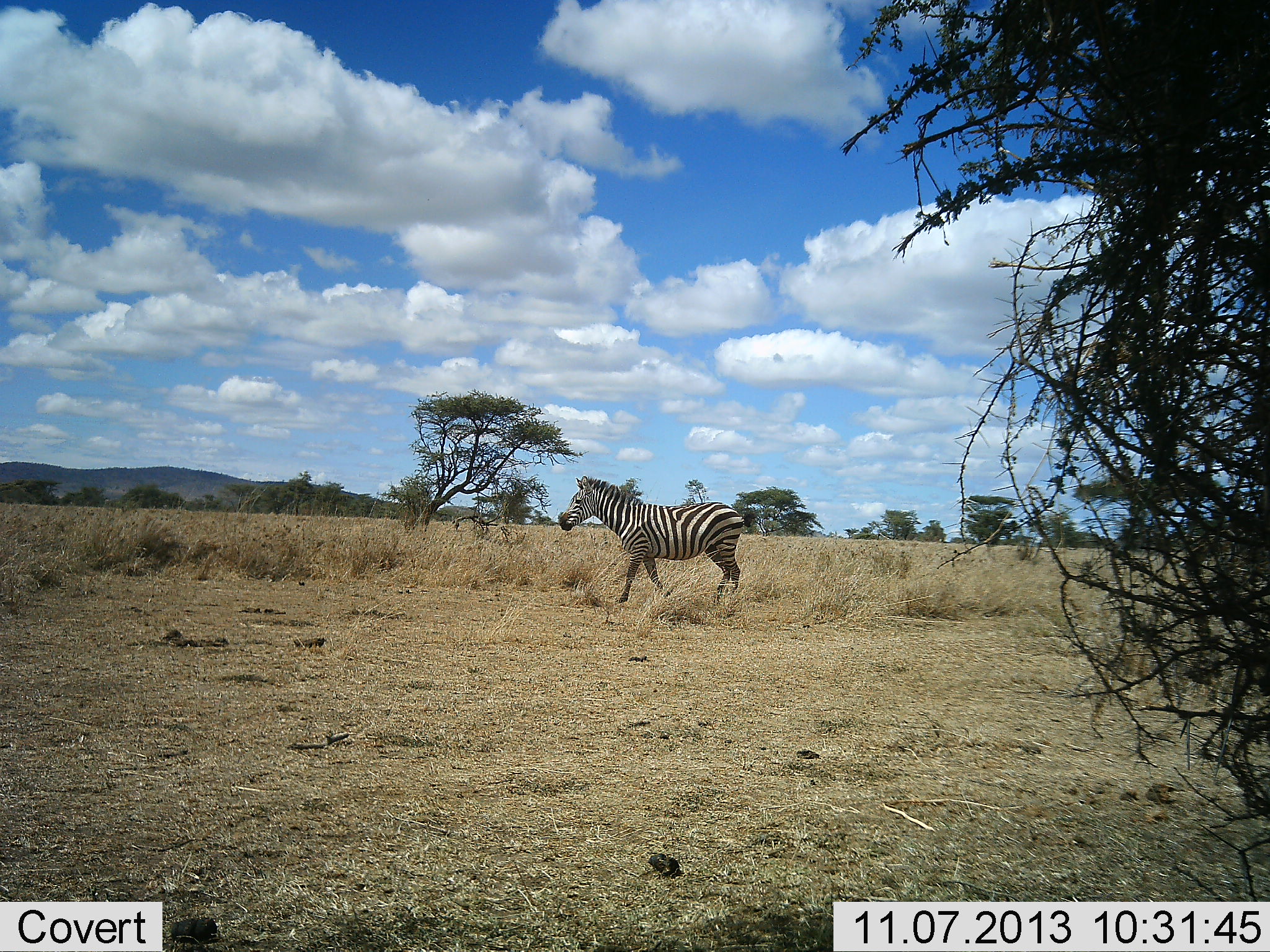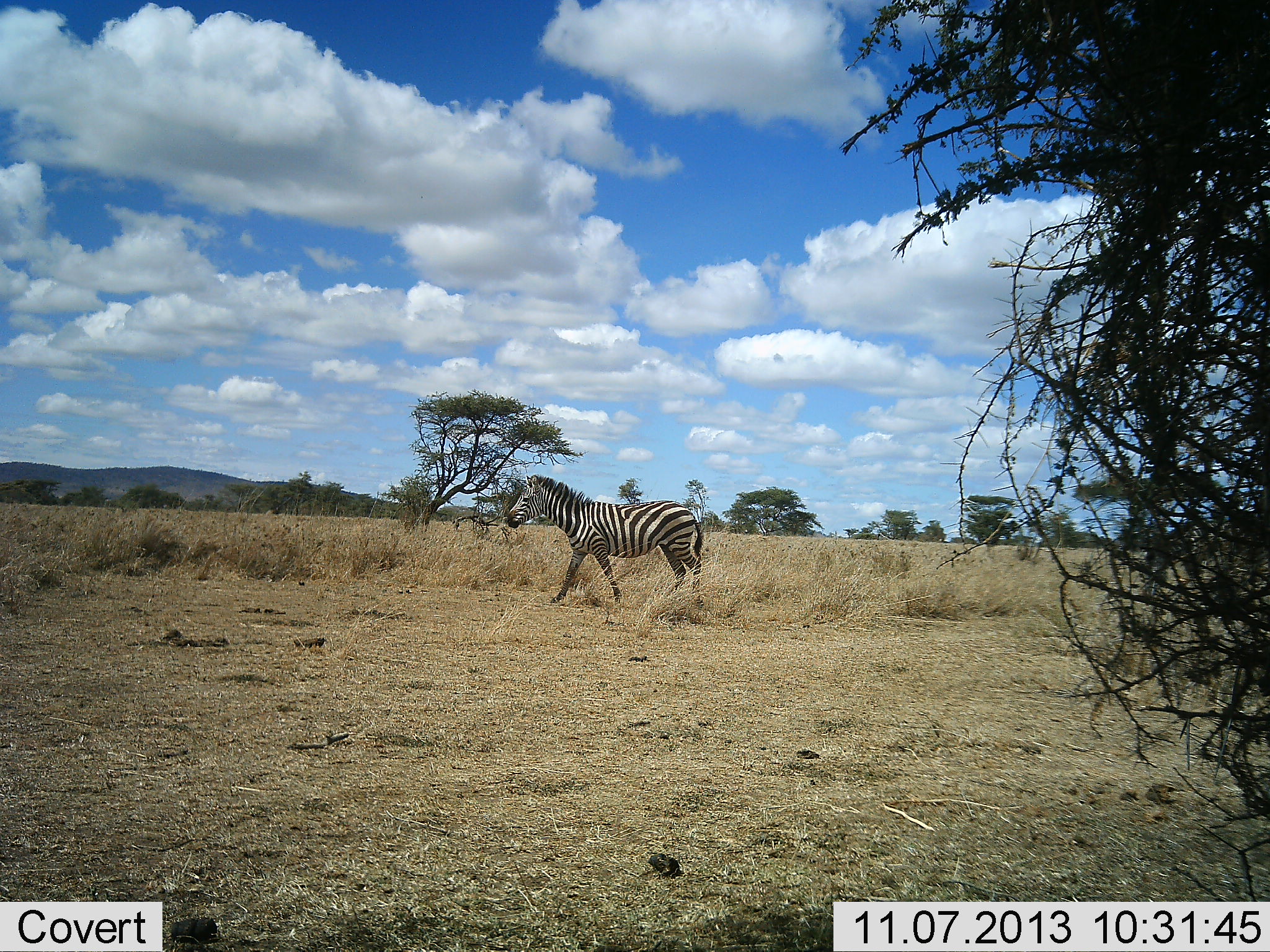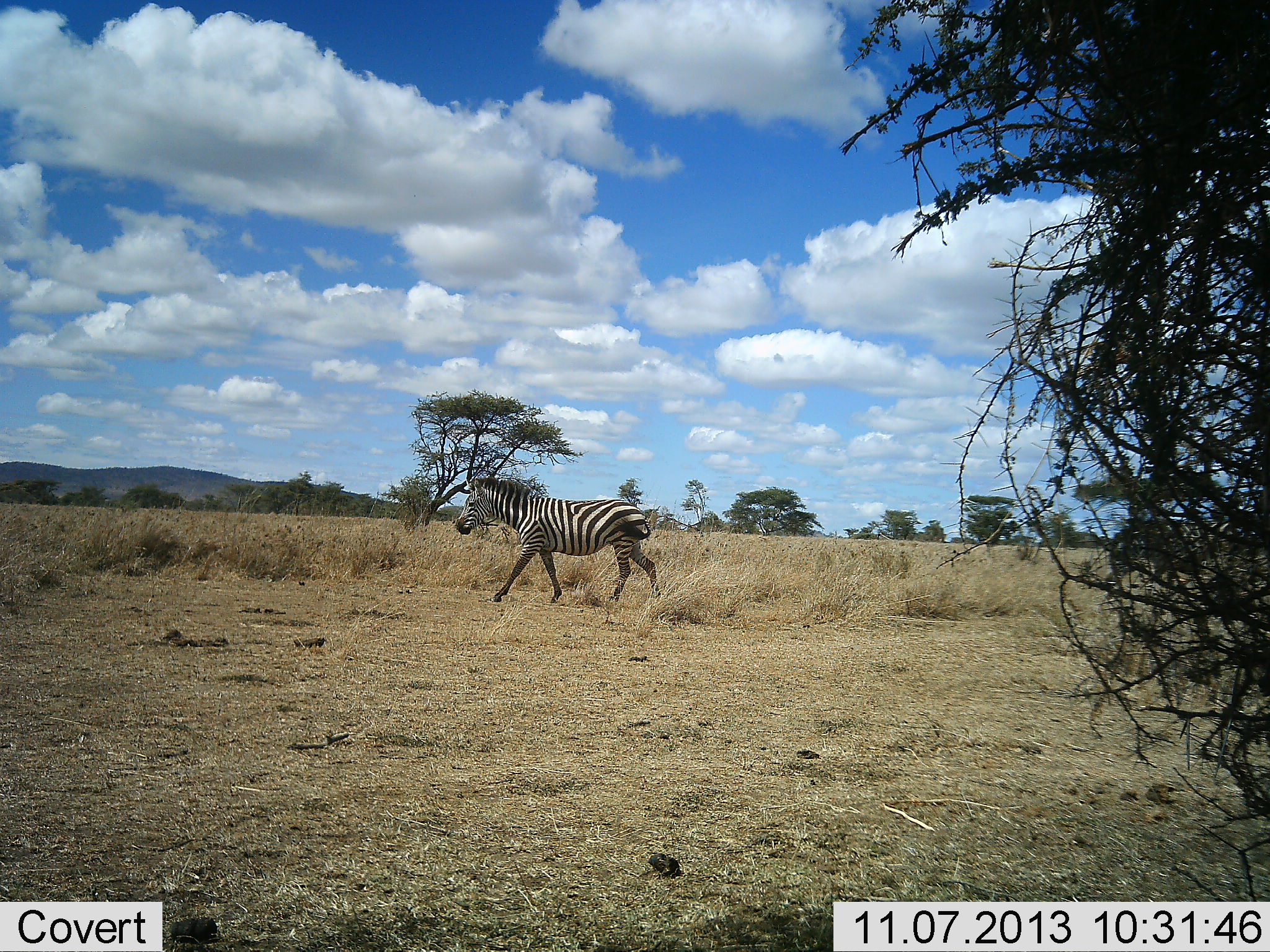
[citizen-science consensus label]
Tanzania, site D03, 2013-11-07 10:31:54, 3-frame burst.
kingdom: Animalia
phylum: Chordata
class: Mammalia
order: Perissodactyla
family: Equidae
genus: Equus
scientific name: Equus quagga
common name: plains zebra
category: zebra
Zebra (plains zebra) (Equus quagga), count 2. Behavior (volunteer vote fractions): standing 0%, resting 0%, moving 100%, interacting 0%. Young present (vote fraction): 0%. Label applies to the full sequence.